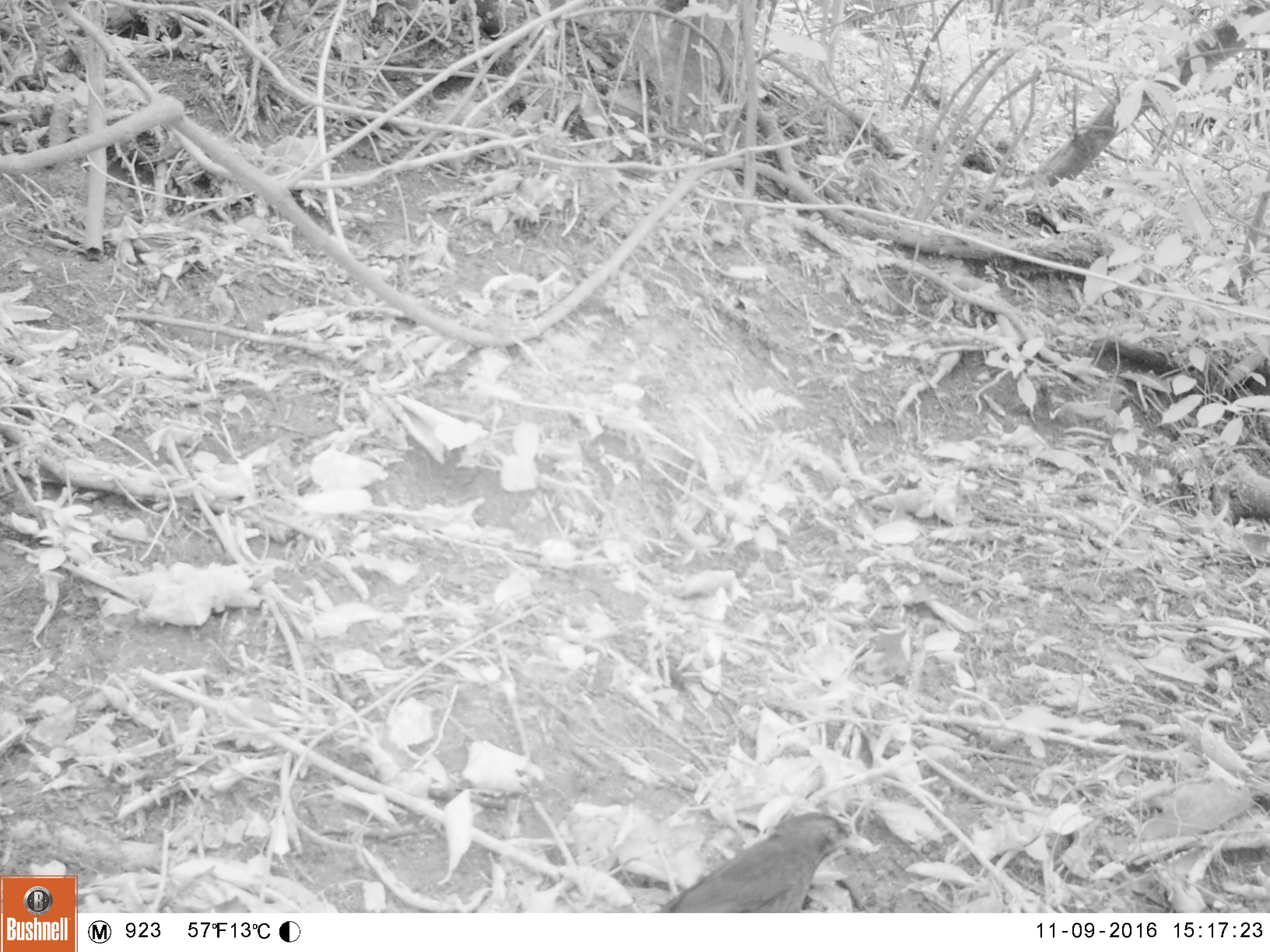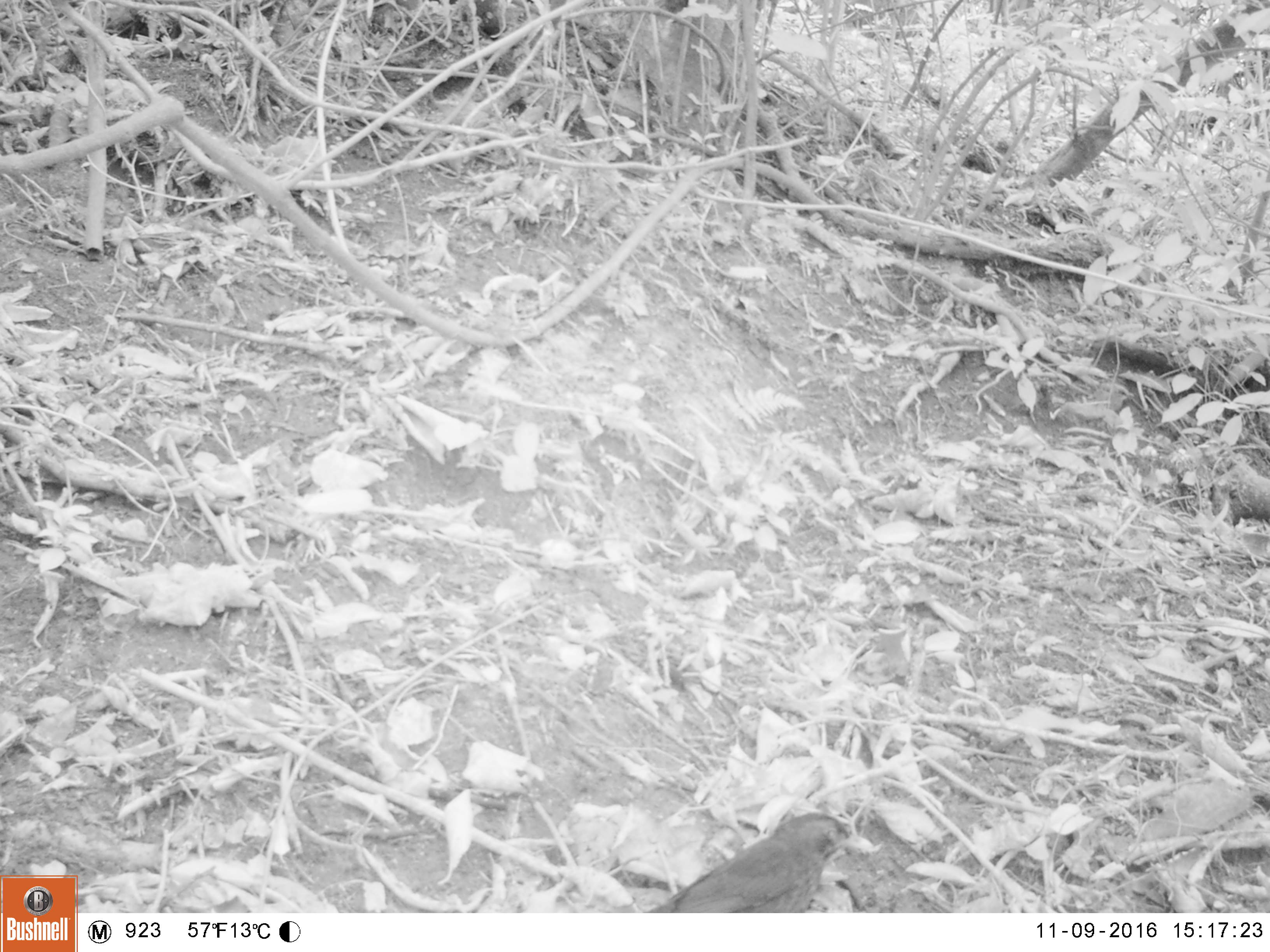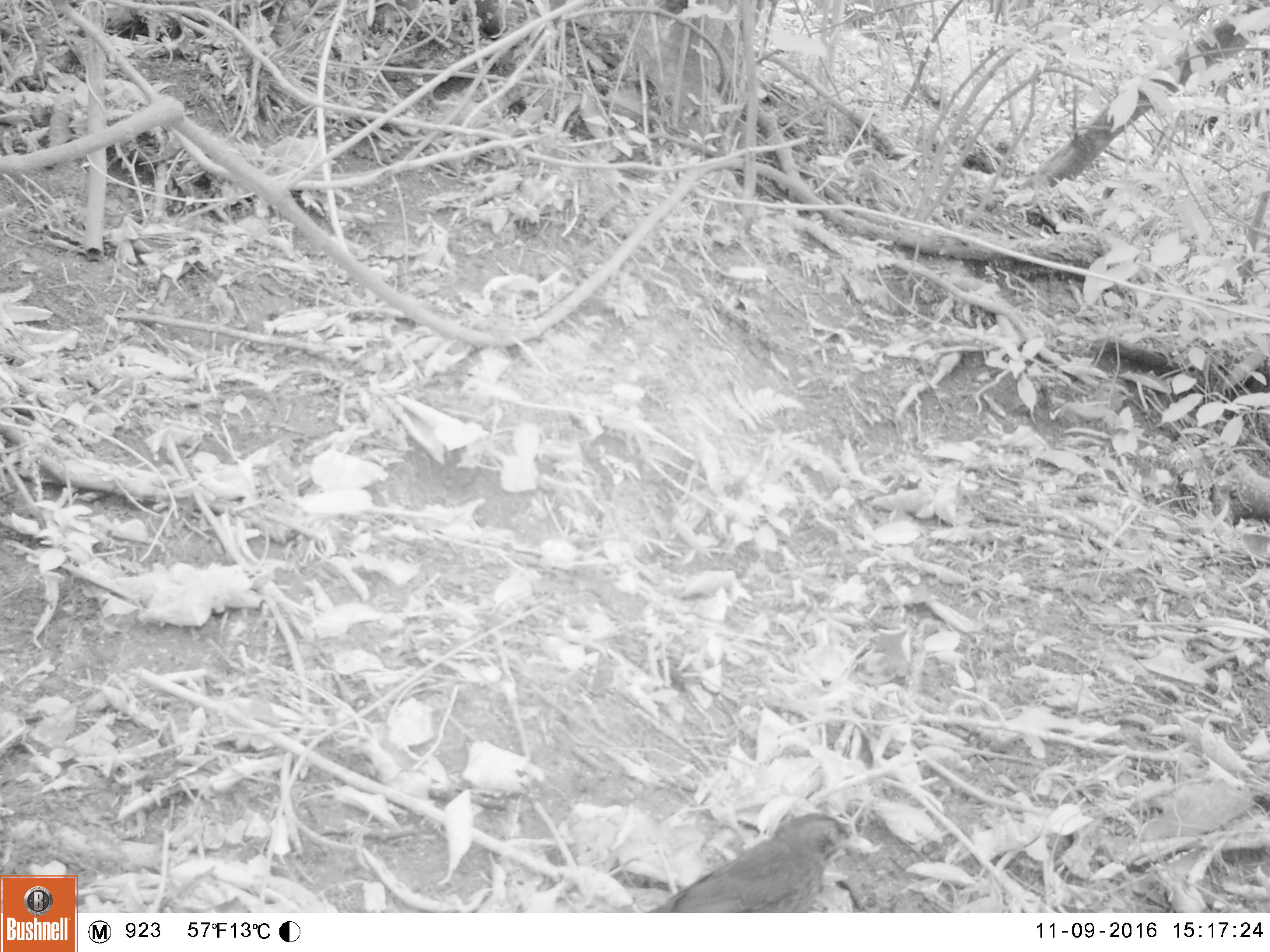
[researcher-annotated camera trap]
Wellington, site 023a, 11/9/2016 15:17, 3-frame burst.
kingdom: Animalia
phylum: Chordata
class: Aves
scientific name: Aves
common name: bird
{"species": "bird (Aves)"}